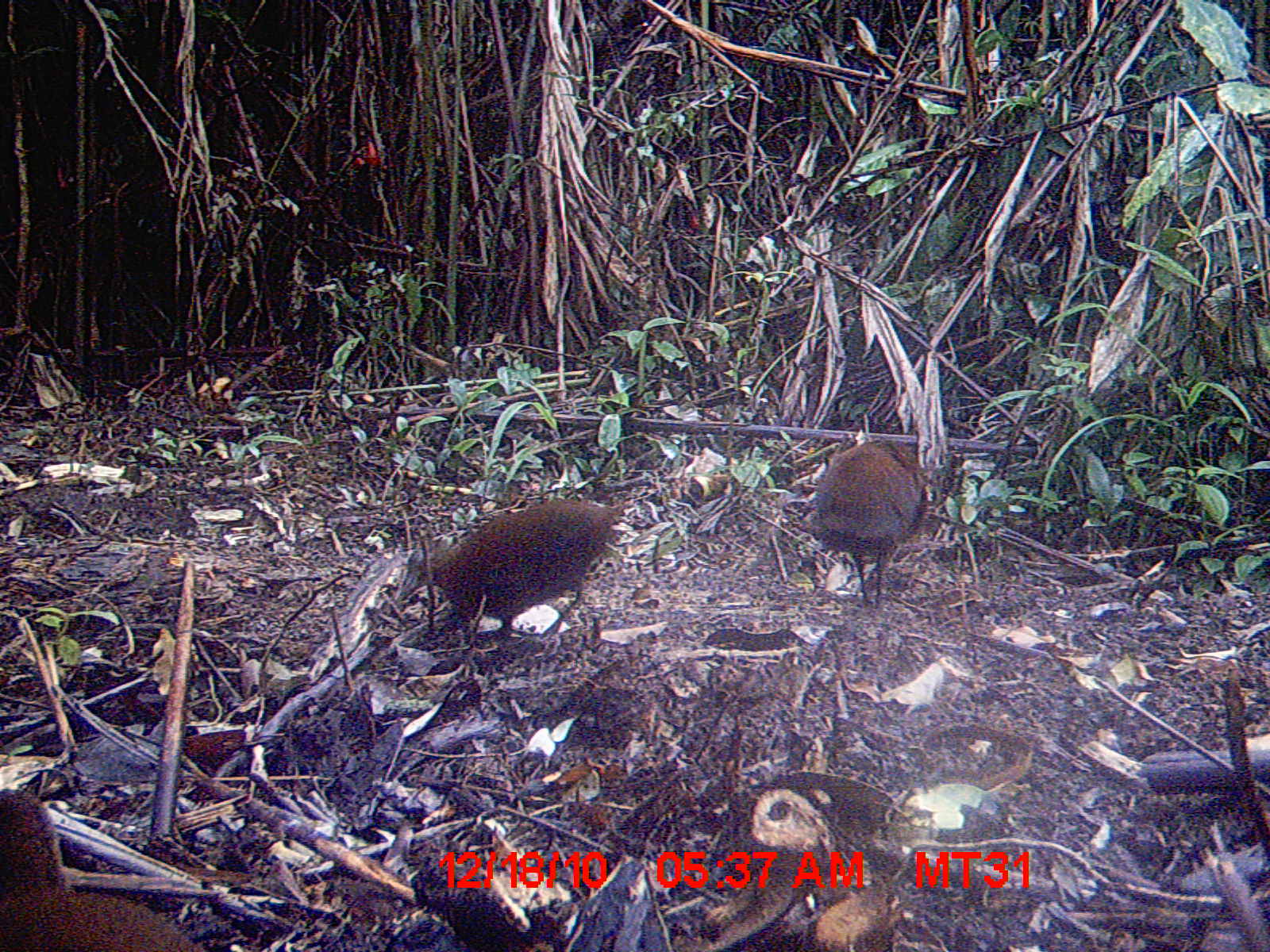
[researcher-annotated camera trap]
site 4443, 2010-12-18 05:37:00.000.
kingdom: Animalia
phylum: Chordata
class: Aves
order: Gruiformes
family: Sarothruridae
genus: Mentocrex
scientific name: Mentocrex kioloides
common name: madagascar wood rail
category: canirallus kioloides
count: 1